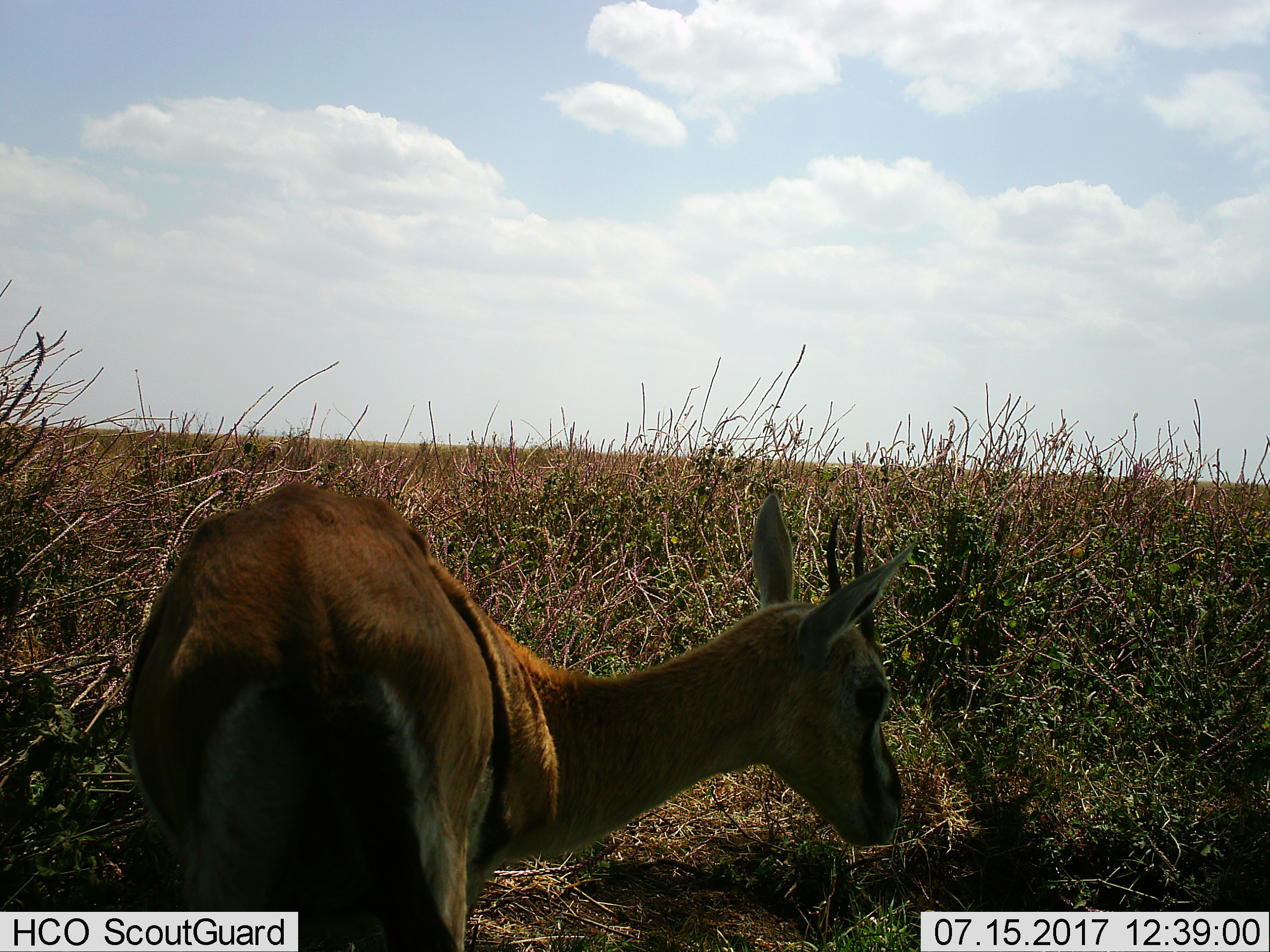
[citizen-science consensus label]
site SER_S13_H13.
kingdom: Animalia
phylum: Chordata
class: Mammalia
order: Artiodactyla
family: Bovidae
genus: Eudorcas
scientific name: Eudorcas thomsonii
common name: thomson's gazelle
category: gazellethomsons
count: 1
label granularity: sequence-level